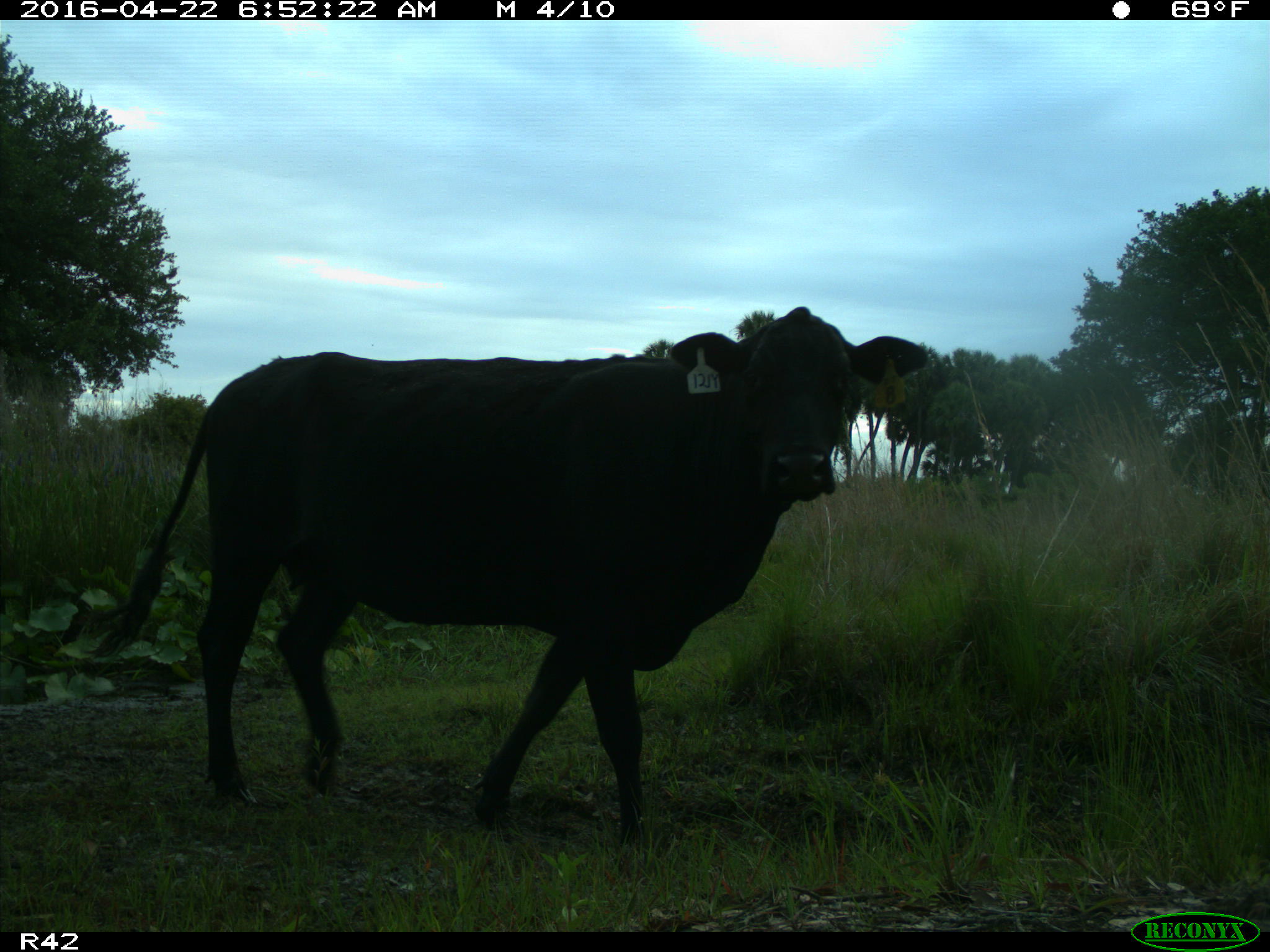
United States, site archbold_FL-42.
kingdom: Animalia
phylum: Chordata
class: Mammalia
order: Artiodactyla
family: Bovidae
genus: Bos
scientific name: Bos taurus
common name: domestic cow